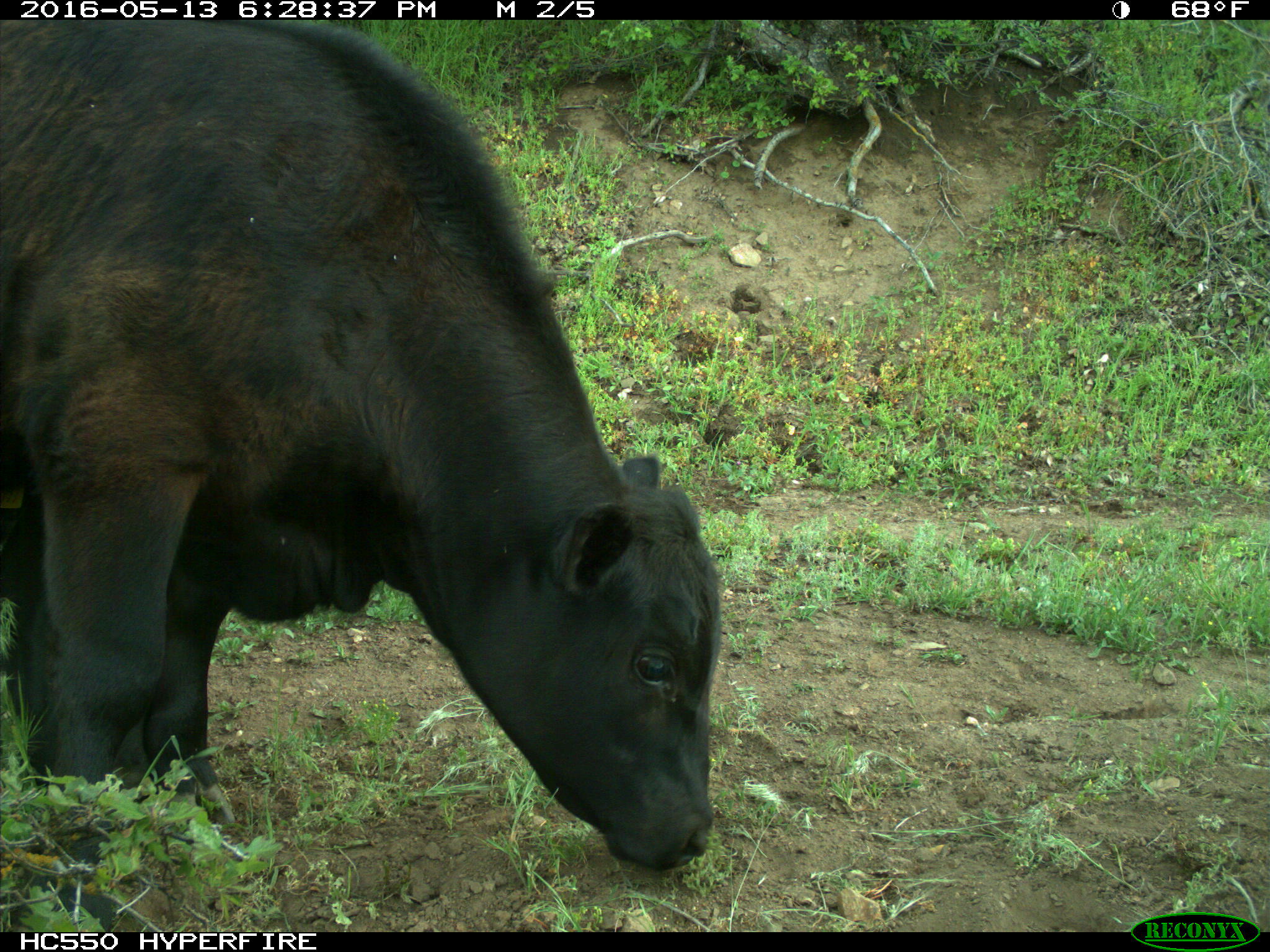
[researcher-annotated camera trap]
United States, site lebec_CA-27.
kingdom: Animalia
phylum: Chordata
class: Mammalia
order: Artiodactyla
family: Bovidae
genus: Bos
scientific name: Bos taurus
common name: domestic cow